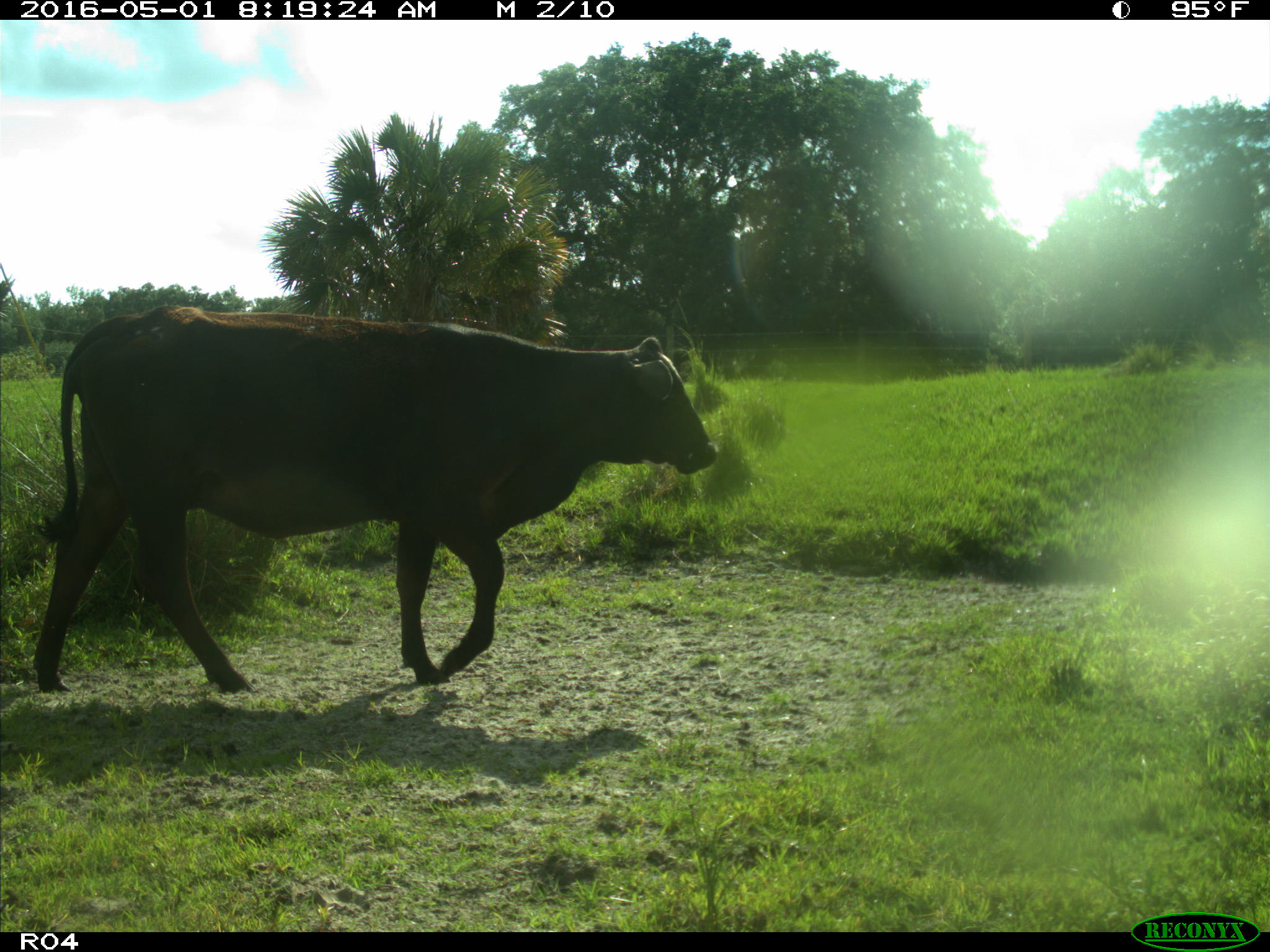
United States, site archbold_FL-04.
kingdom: Animalia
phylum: Chordata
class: Mammalia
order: Artiodactyla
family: Bovidae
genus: Bos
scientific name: Bos taurus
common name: domestic cow